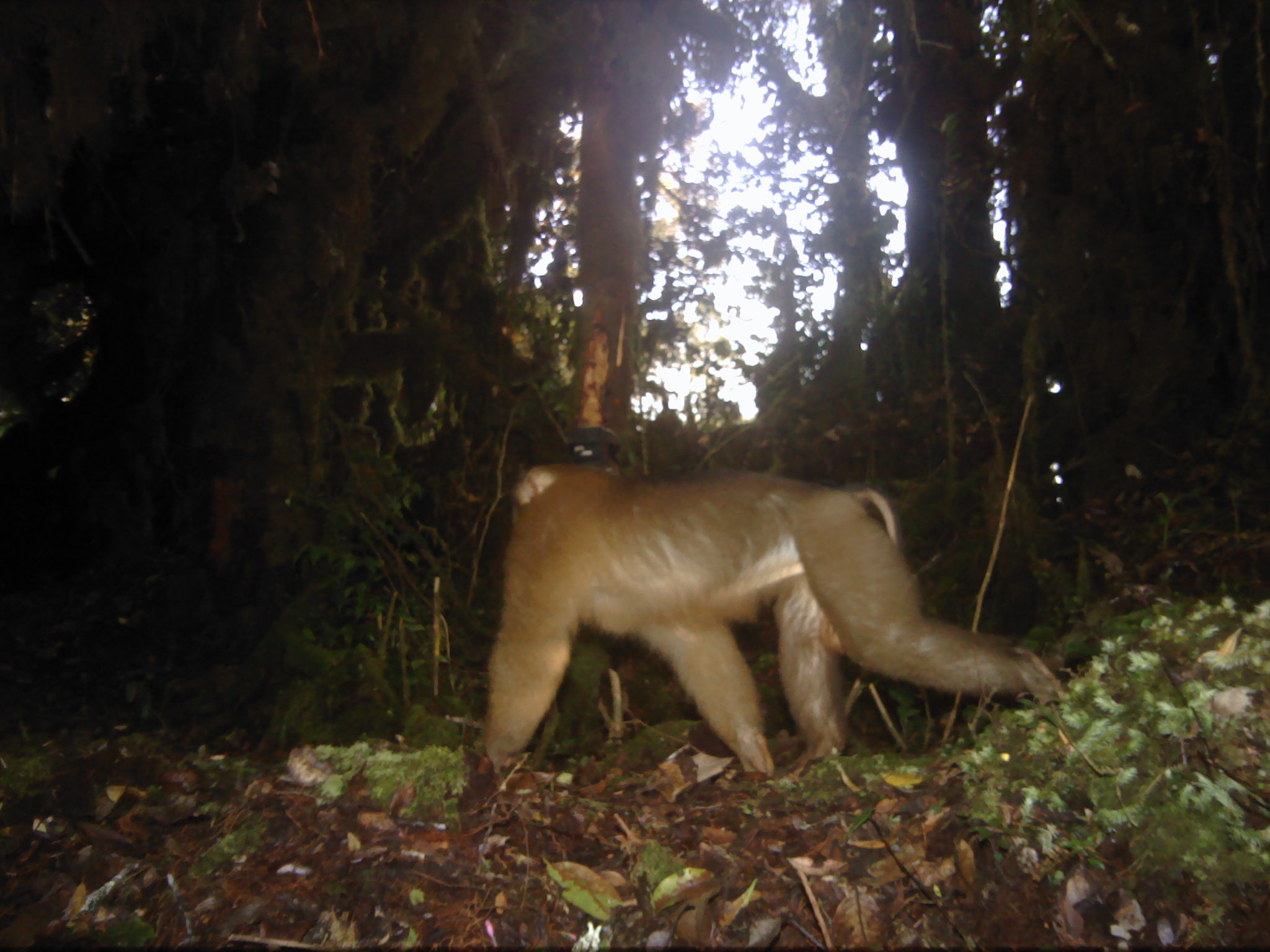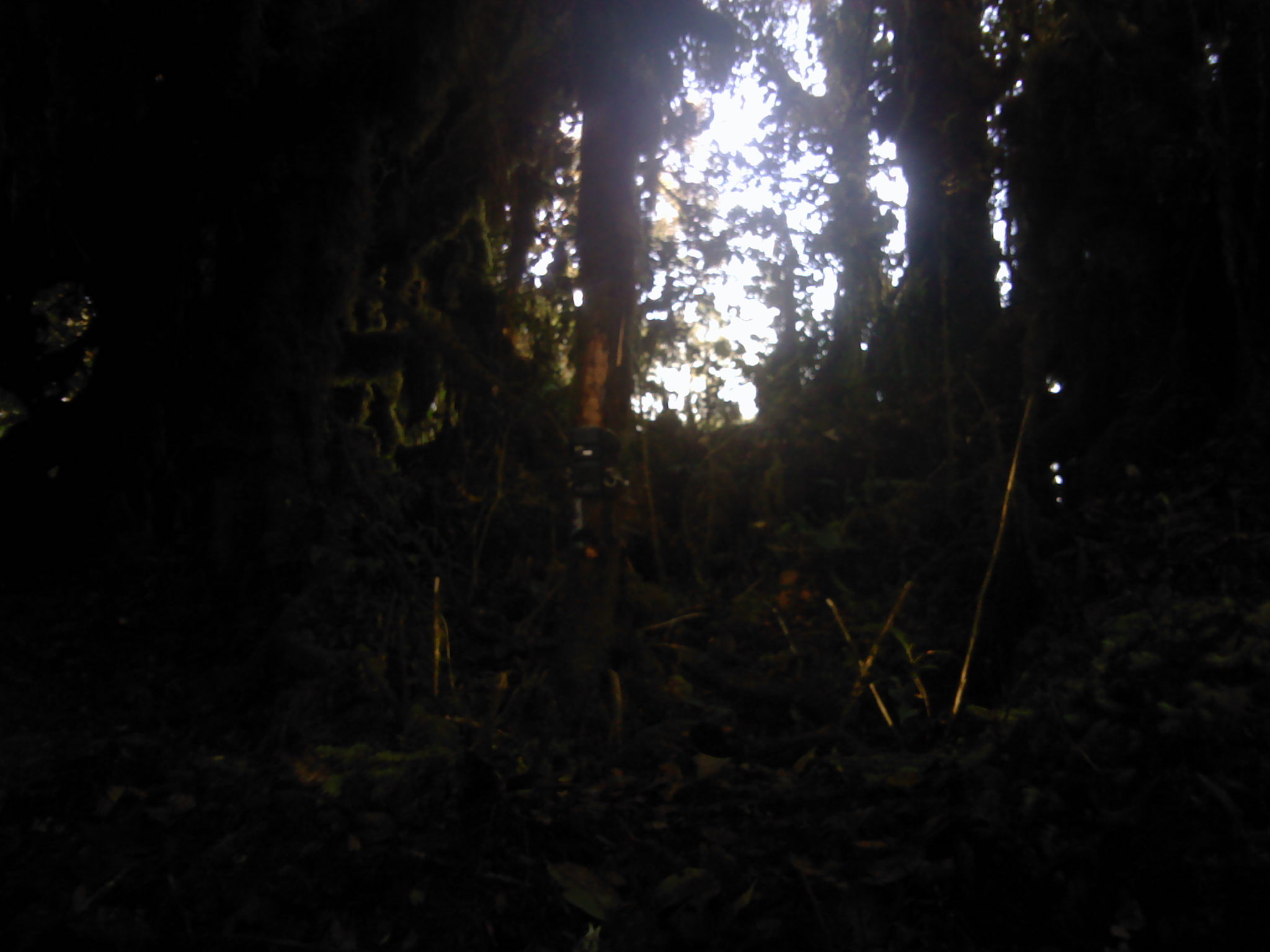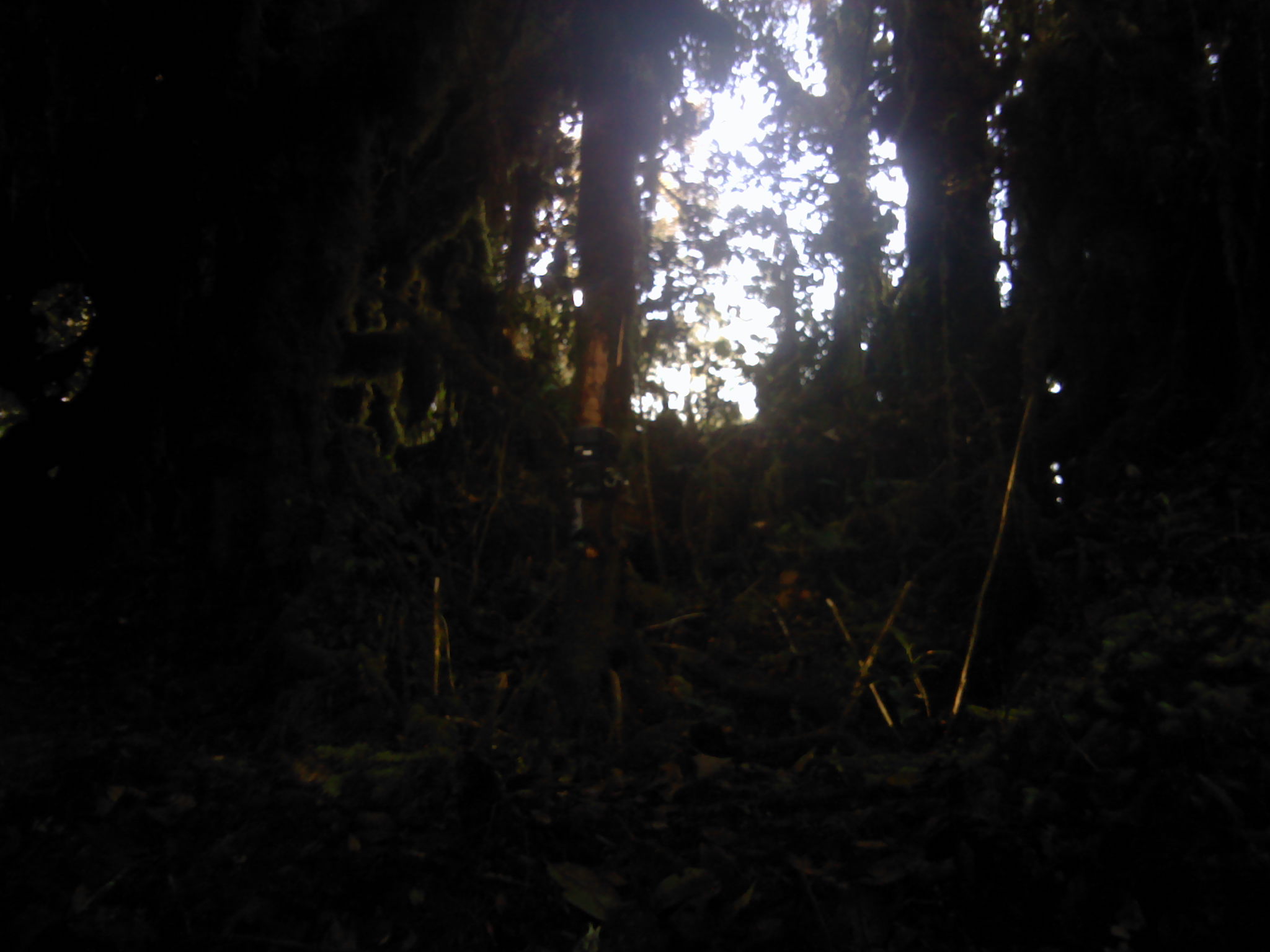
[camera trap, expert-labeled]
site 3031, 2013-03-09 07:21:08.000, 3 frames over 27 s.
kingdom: Animalia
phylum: Chordata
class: Mammalia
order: Primates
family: Cercopithecidae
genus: Macaca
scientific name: Macaca nemestrina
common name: southern pig-tailed macaque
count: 1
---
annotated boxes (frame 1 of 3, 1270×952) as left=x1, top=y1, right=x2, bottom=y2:
macaca nemestrina: left=481, top=467, right=1062, bottom=778